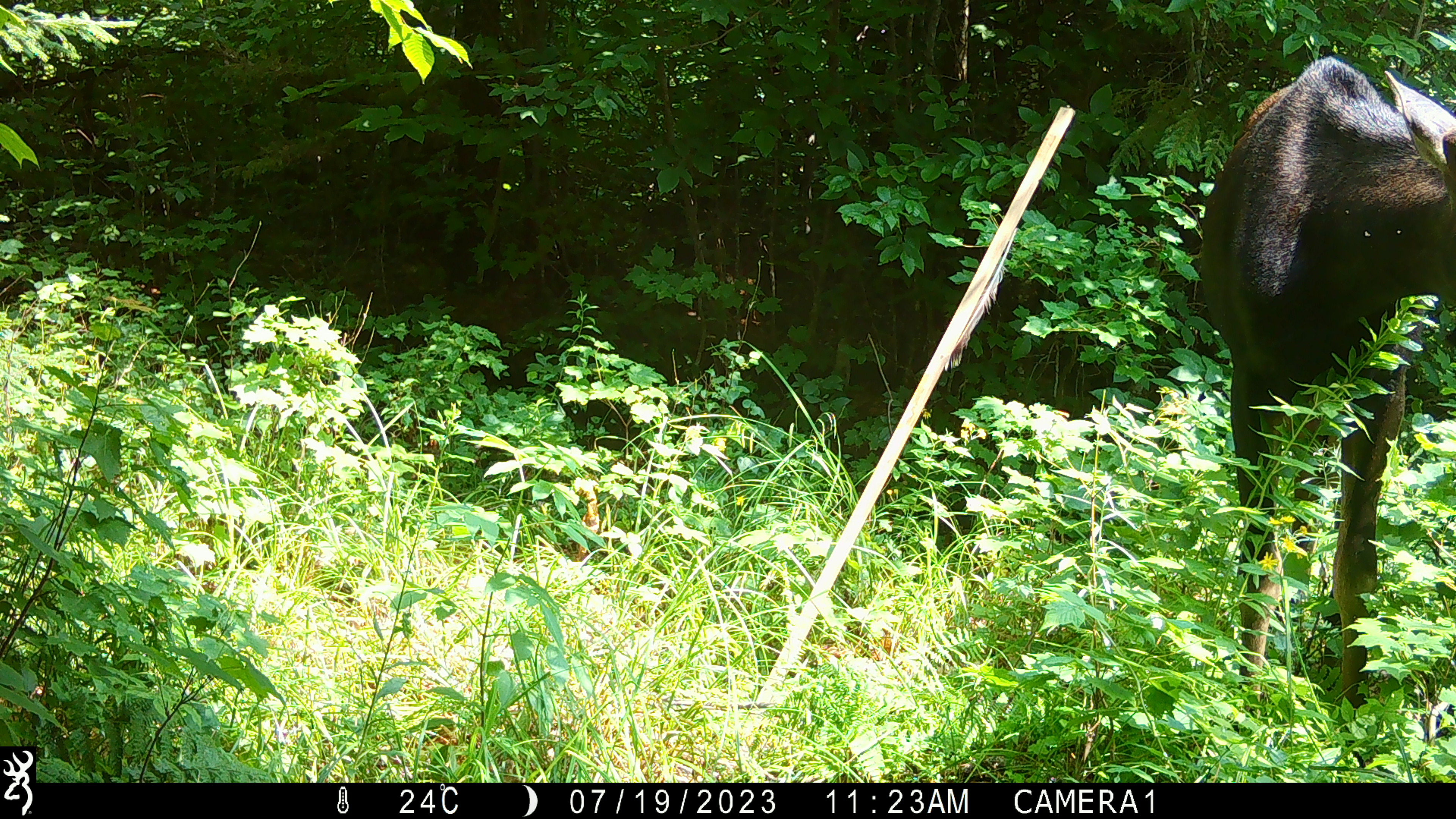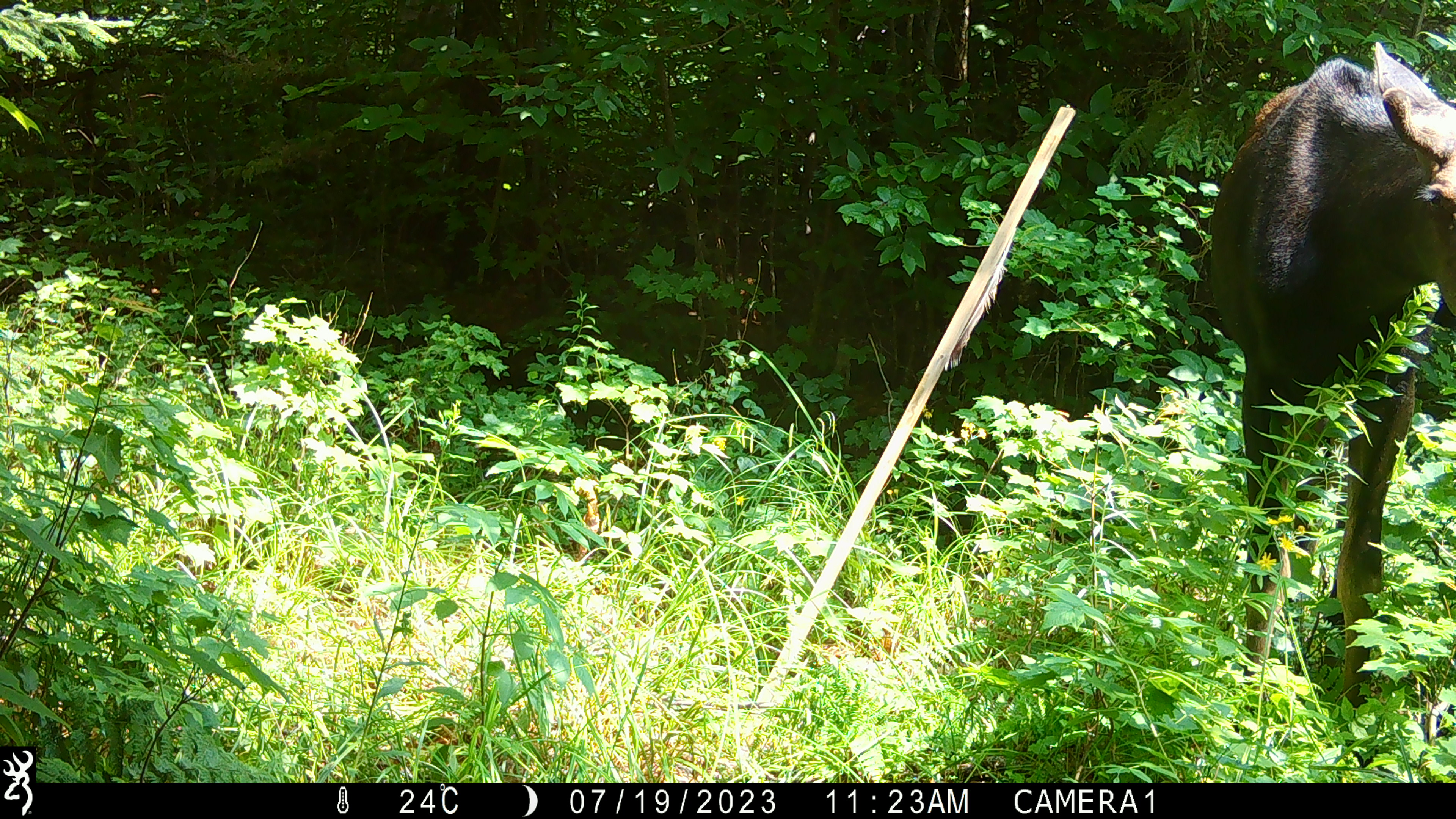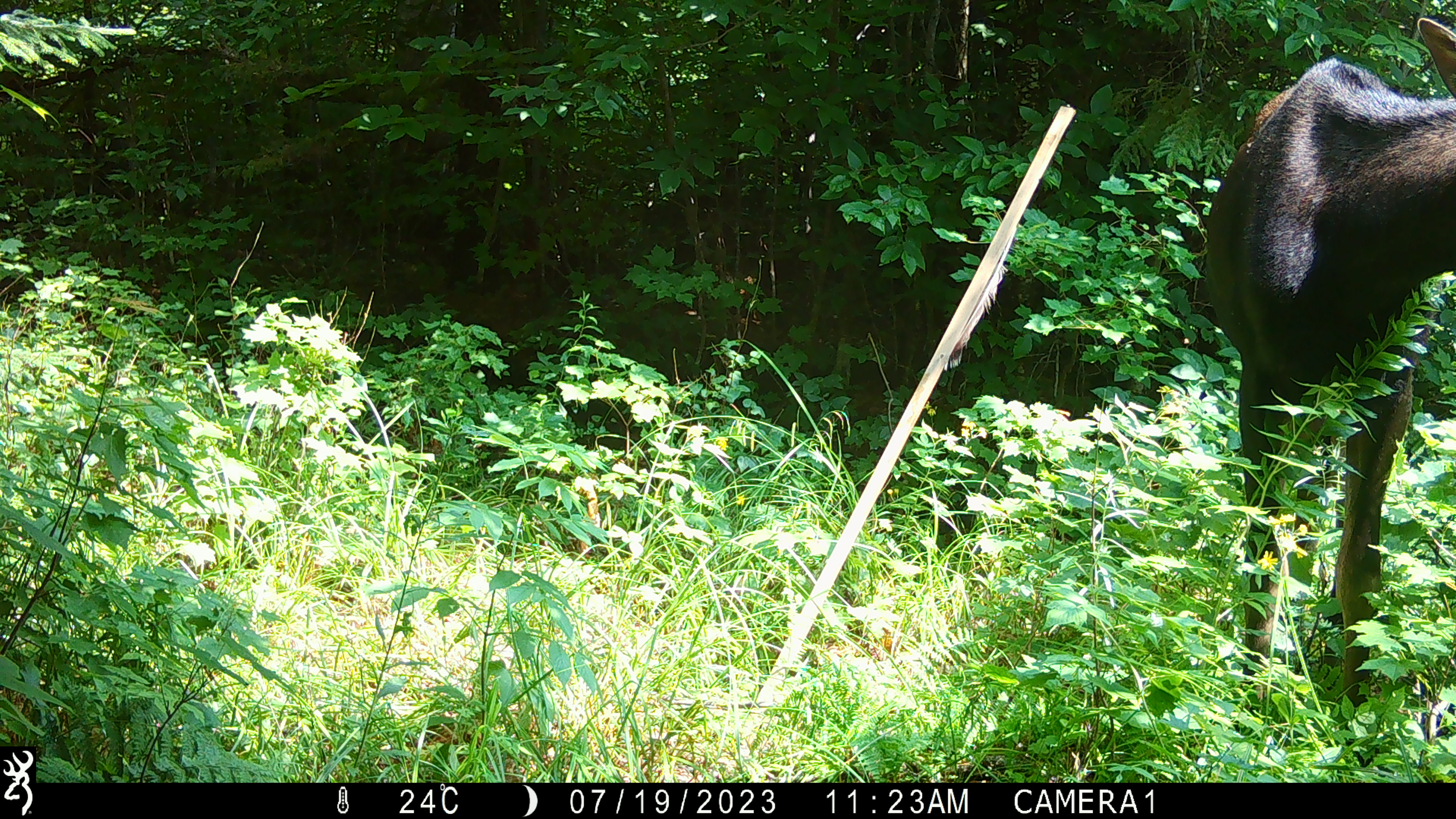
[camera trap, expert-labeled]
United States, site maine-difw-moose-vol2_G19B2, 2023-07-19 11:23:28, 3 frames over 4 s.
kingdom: Animalia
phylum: Chordata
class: Mammalia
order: Artiodactyla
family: Cervidae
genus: Alces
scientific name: Alces alces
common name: moose